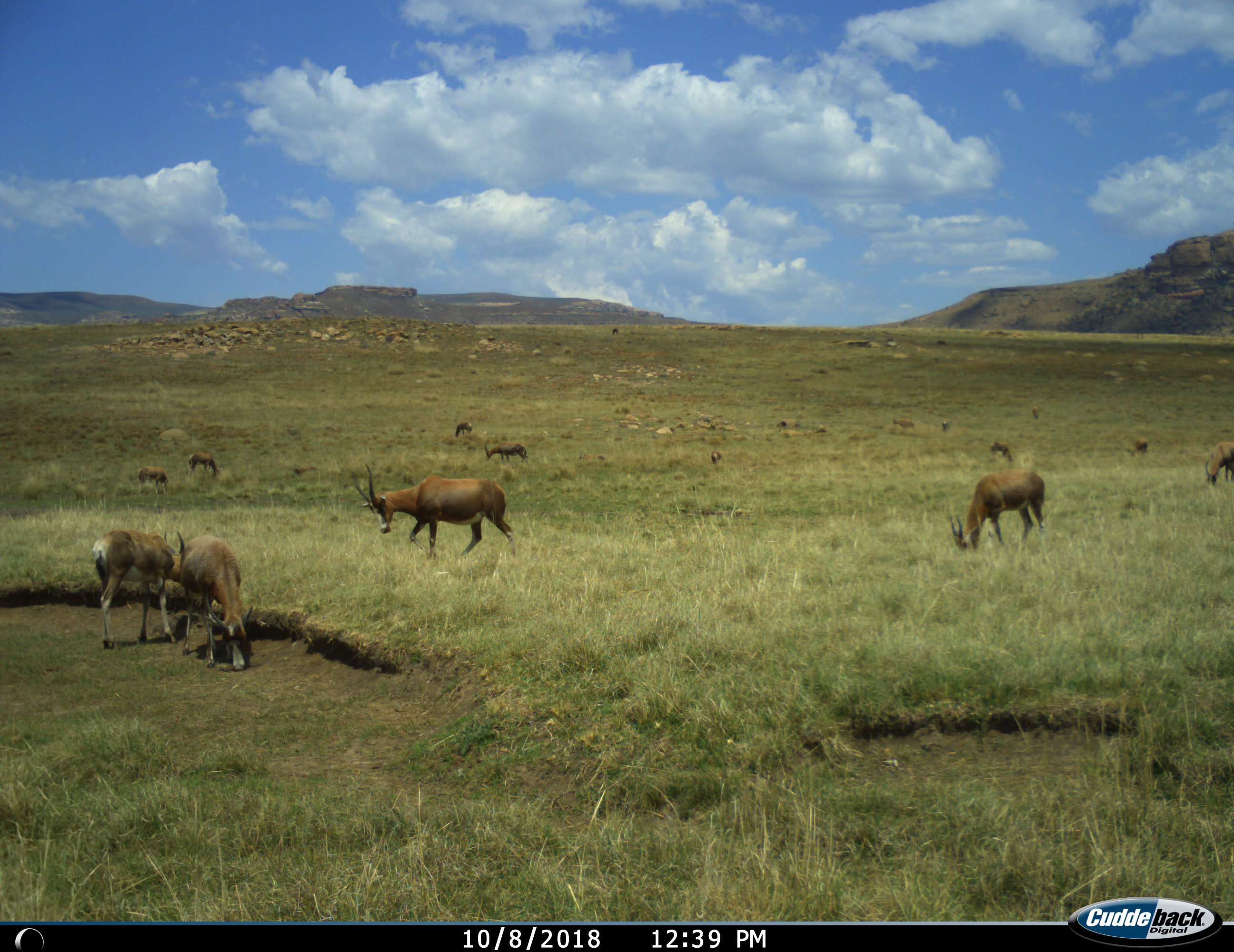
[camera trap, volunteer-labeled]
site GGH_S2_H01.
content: unidentified animal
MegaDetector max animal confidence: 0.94